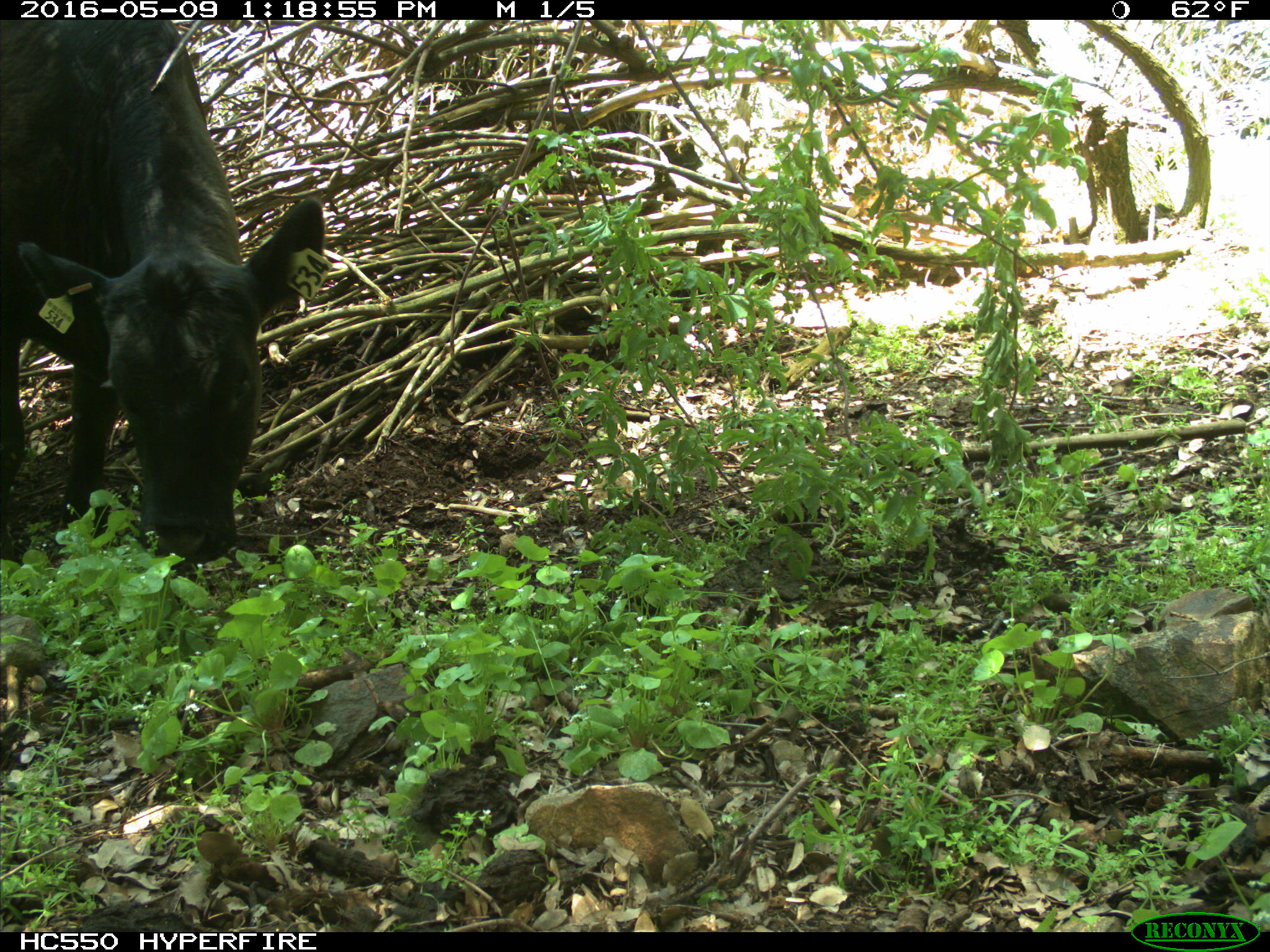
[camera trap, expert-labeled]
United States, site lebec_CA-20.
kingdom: Animalia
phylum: Chordata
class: Mammalia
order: Artiodactyla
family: Bovidae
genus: Bos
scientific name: Bos taurus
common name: domestic cow